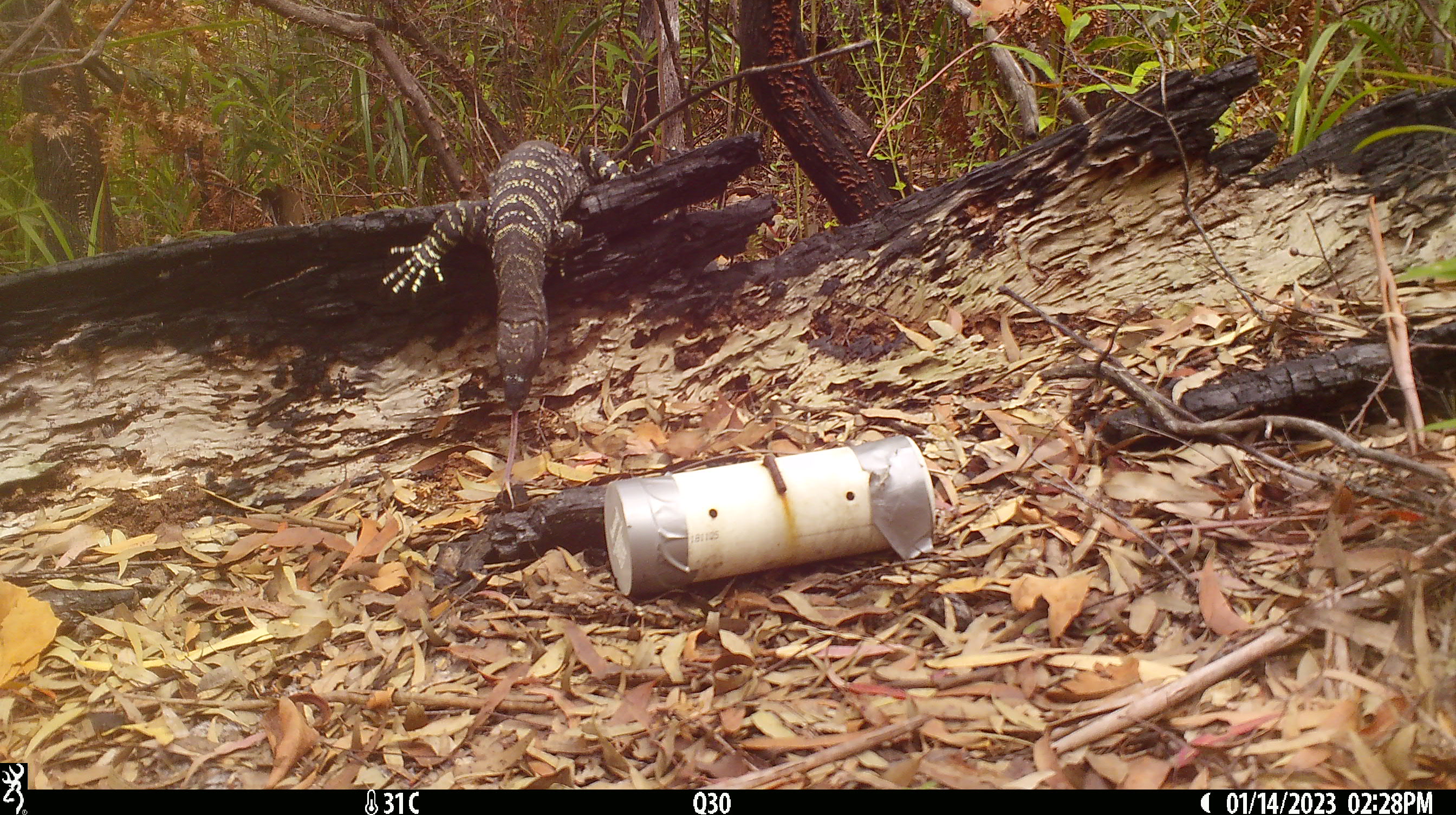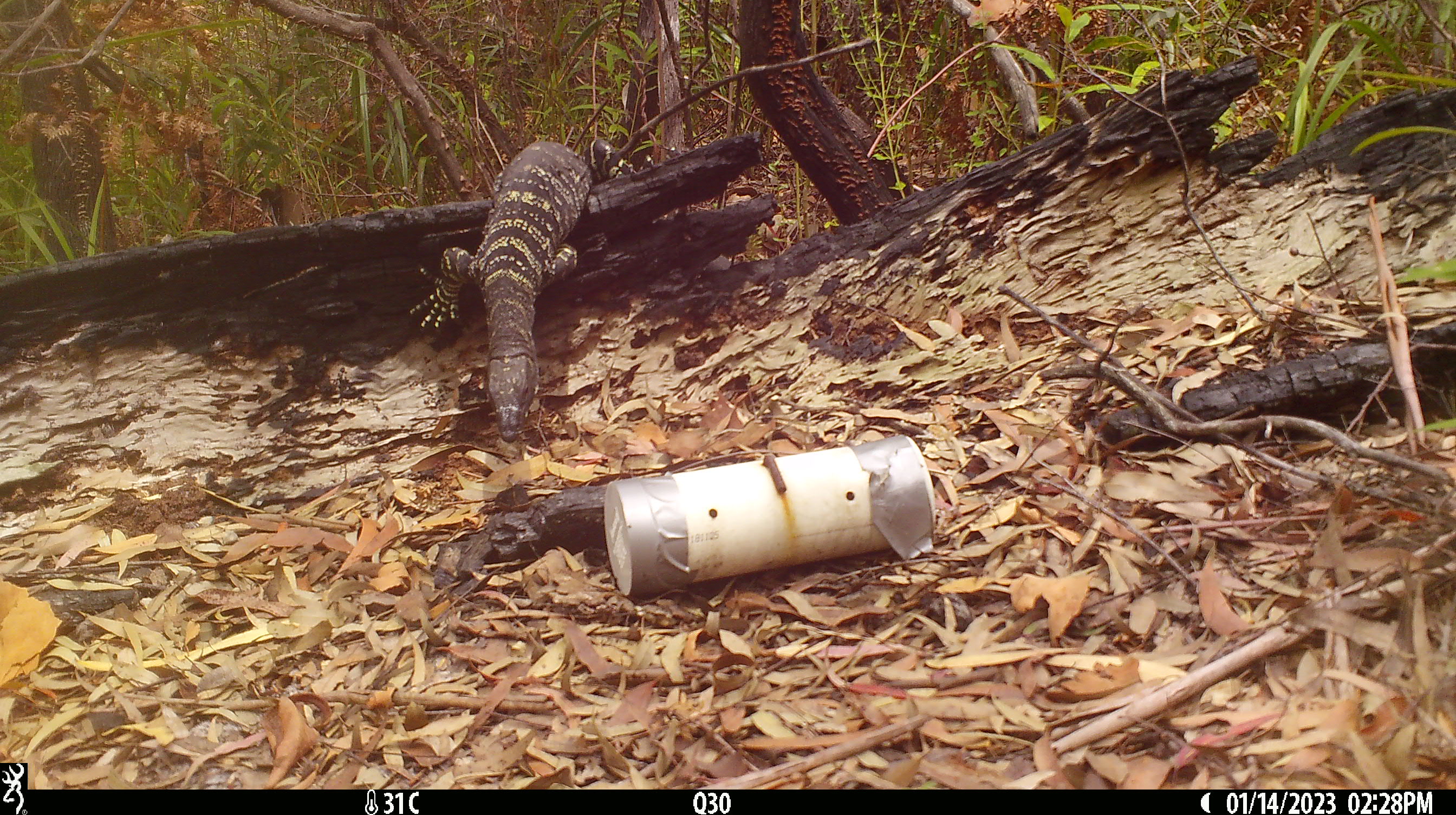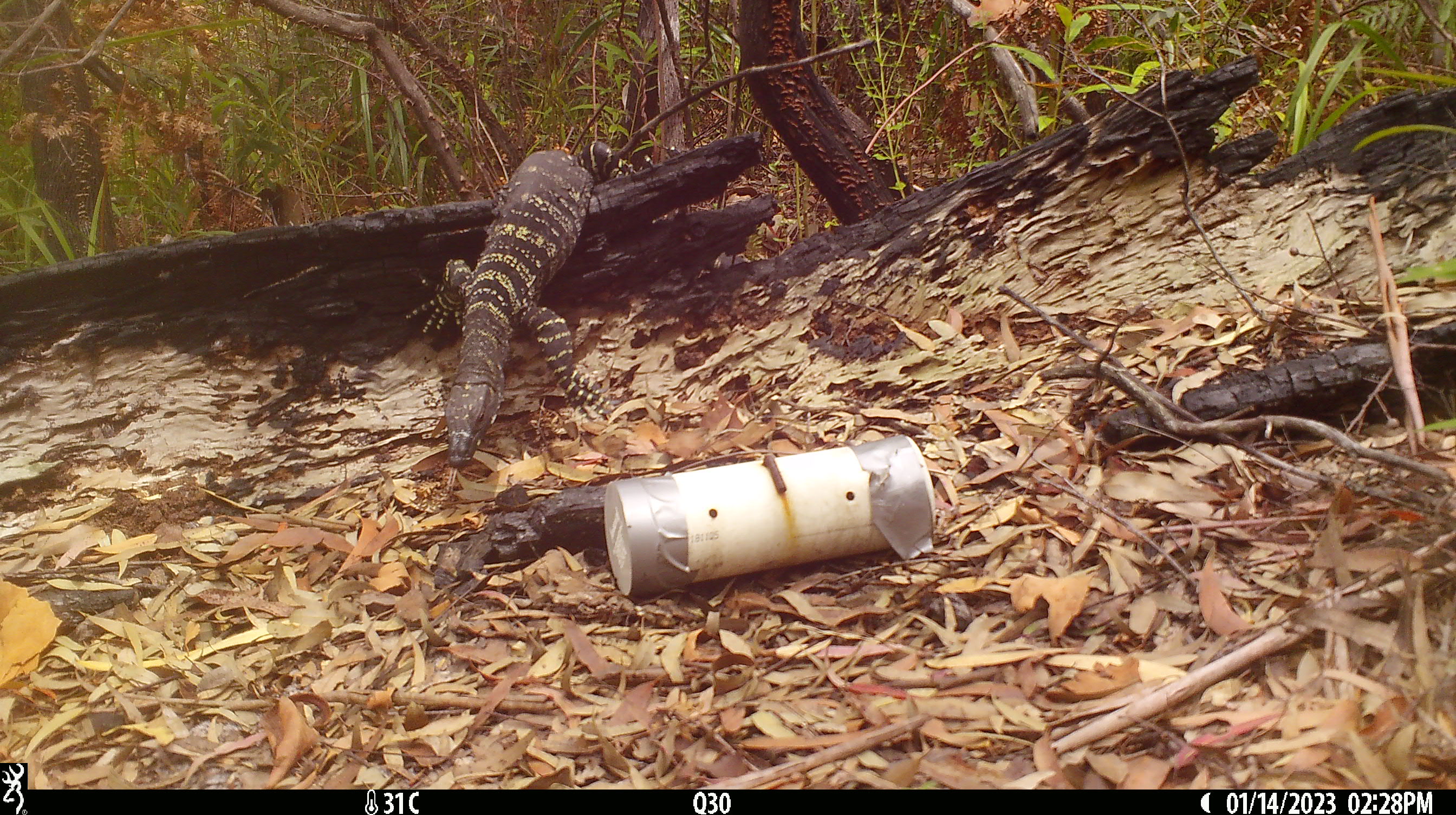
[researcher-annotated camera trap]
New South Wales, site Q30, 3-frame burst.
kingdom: Animalia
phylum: Chordata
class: Reptilia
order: Squamata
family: Varanidae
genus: Varanus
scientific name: Varanus varius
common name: lace monitor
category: goanna